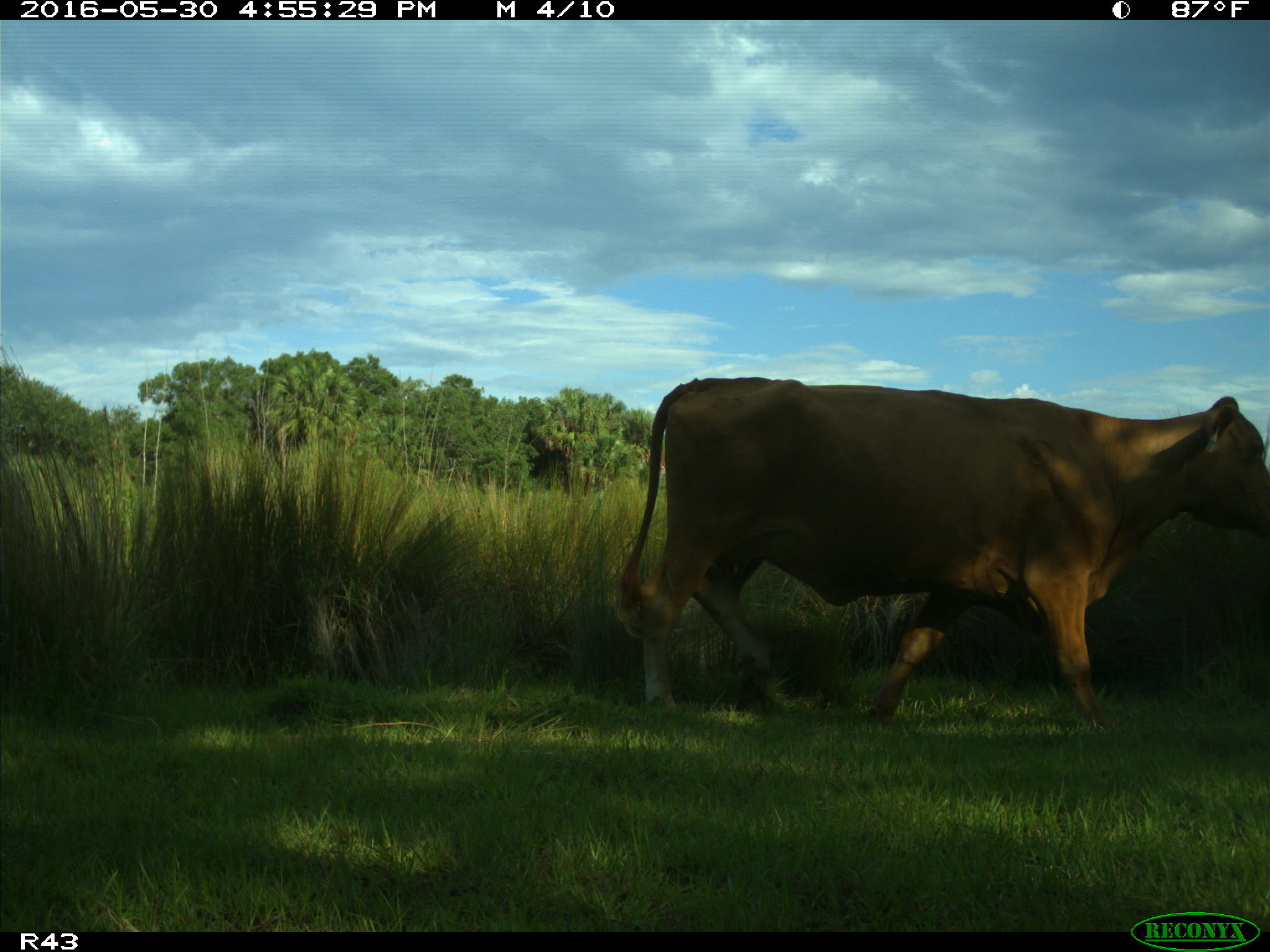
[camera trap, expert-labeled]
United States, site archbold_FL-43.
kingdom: Animalia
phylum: Chordata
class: Mammalia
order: Artiodactyla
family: Bovidae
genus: Bos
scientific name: Bos taurus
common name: domestic cow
Bos taurus (domestic cow).